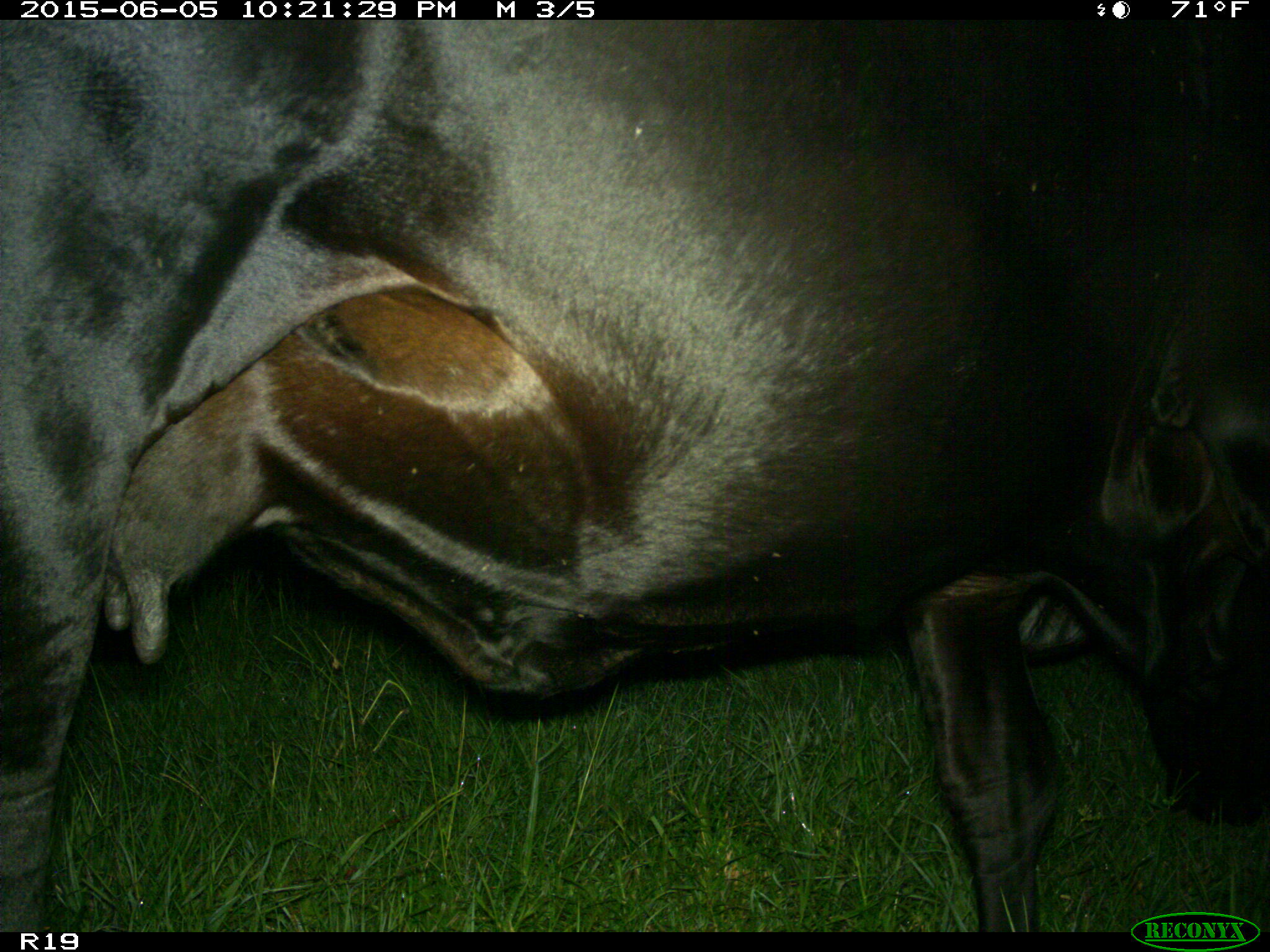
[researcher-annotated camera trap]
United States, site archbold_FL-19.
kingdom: Animalia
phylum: Chordata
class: Mammalia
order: Artiodactyla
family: Bovidae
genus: Bos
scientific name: Bos taurus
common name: domestic cow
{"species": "Bos taurus (domestic cow)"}